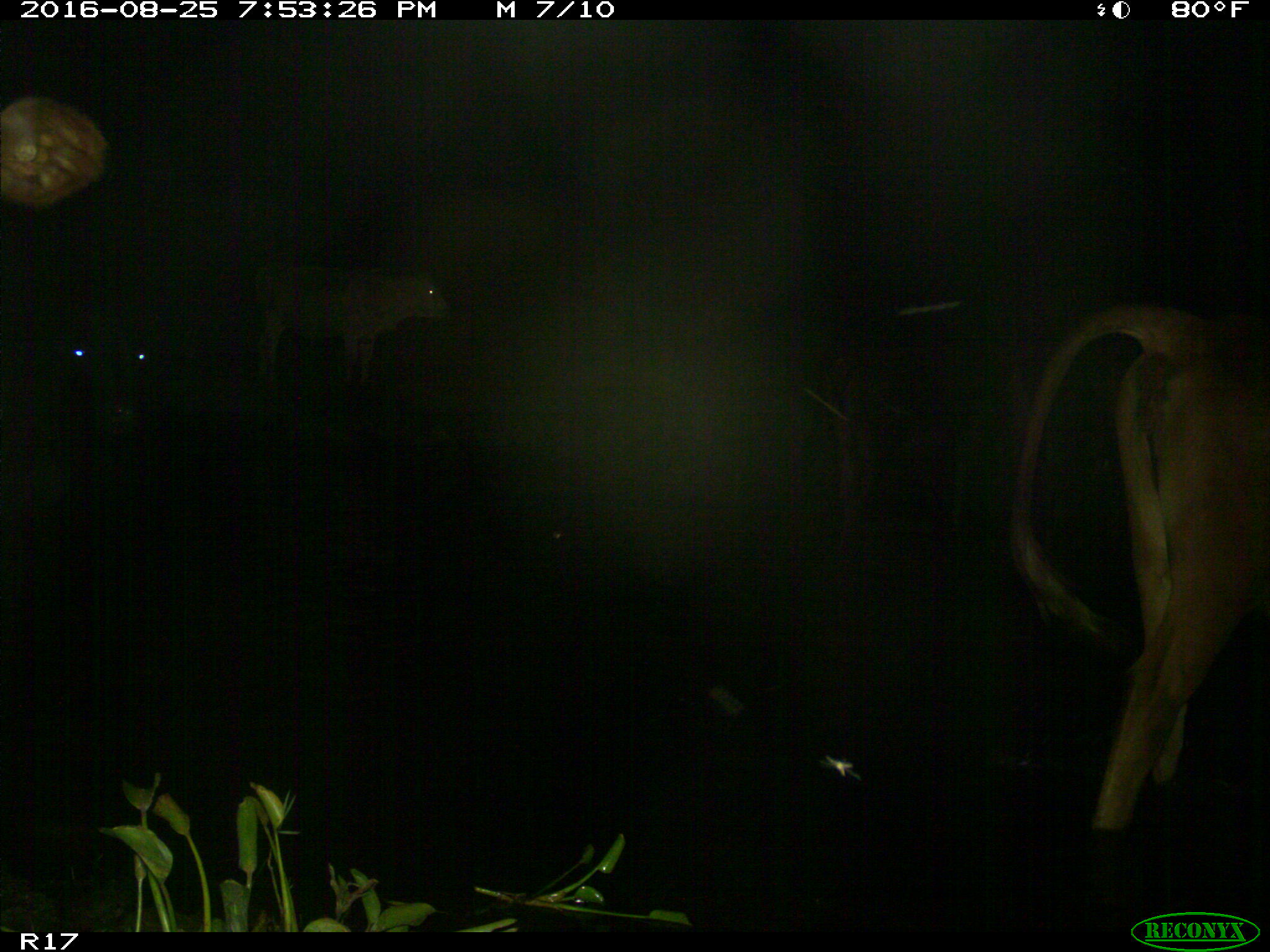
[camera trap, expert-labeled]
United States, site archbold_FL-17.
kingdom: Animalia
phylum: Chordata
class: Mammalia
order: Artiodactyla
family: Bovidae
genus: Bos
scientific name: Bos taurus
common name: domestic cow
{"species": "Bos taurus (domestic cow)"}